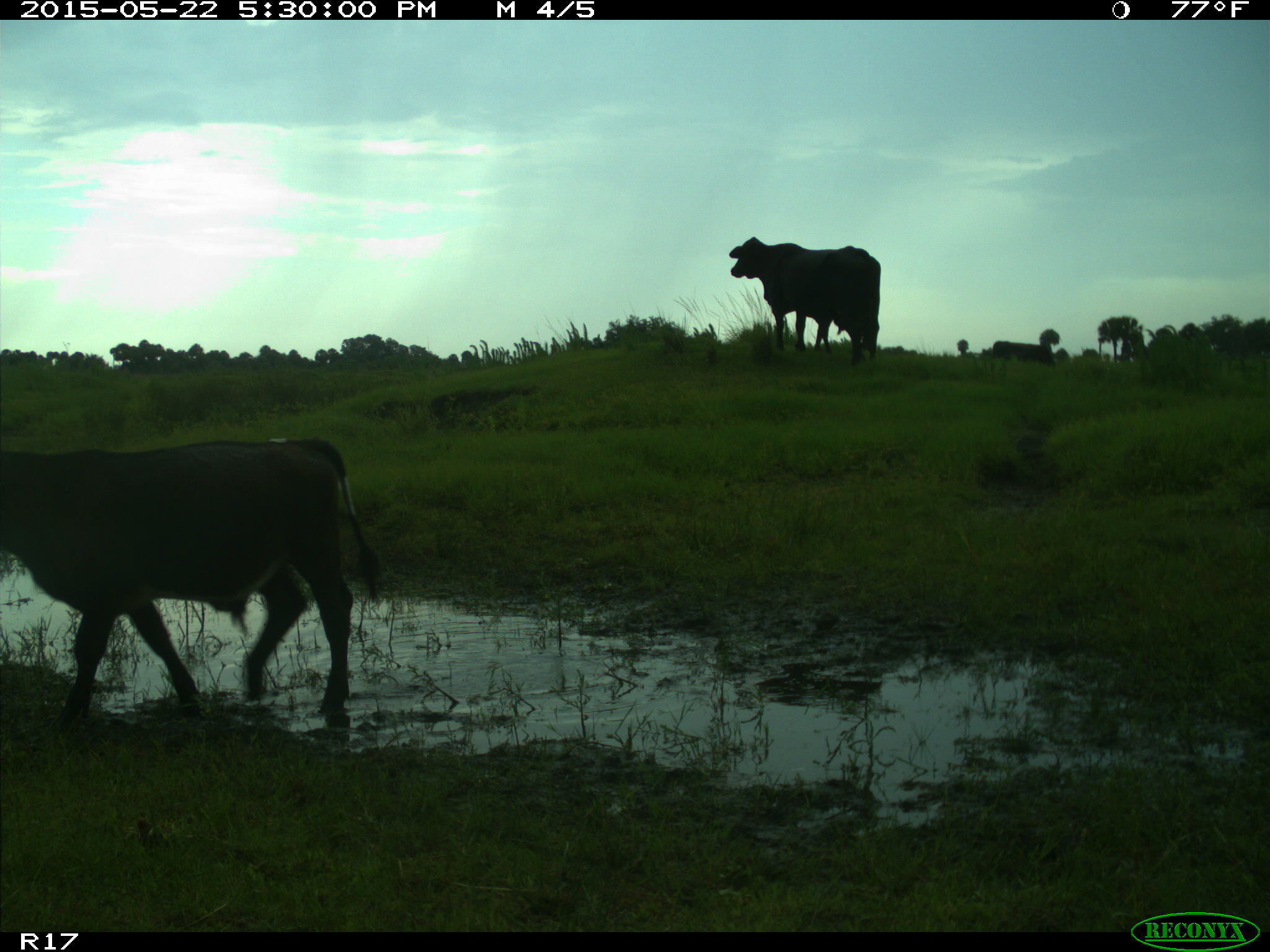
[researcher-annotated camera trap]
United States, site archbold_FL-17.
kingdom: Animalia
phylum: Chordata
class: Mammalia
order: Artiodactyla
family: Bovidae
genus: Bos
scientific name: Bos taurus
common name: domestic cow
Bos taurus (domestic cow).